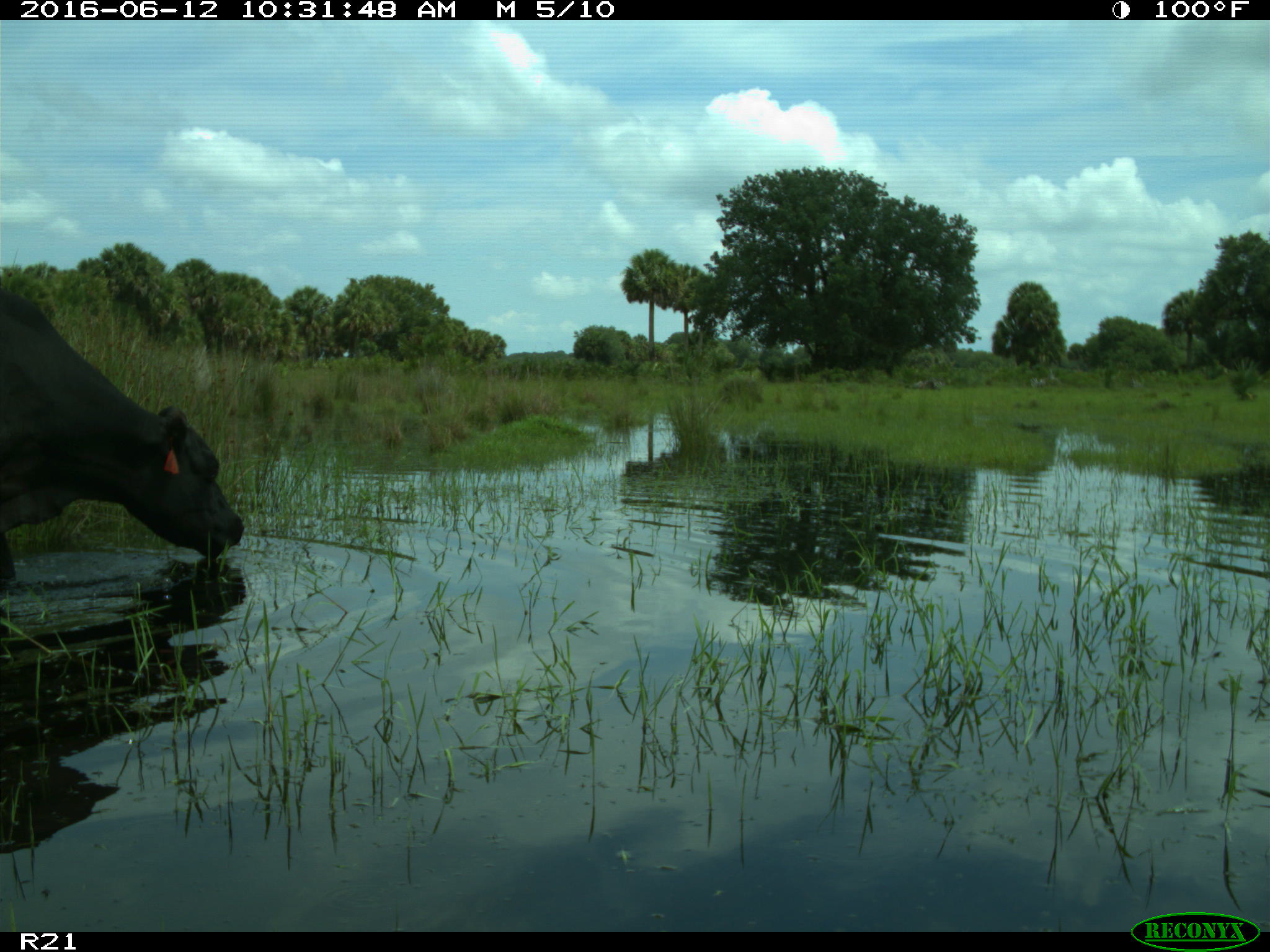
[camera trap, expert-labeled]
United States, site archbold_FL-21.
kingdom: Animalia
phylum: Chordata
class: Mammalia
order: Artiodactyla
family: Bovidae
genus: Bos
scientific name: Bos taurus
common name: domestic cow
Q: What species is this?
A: Bos taurus (domestic cow).